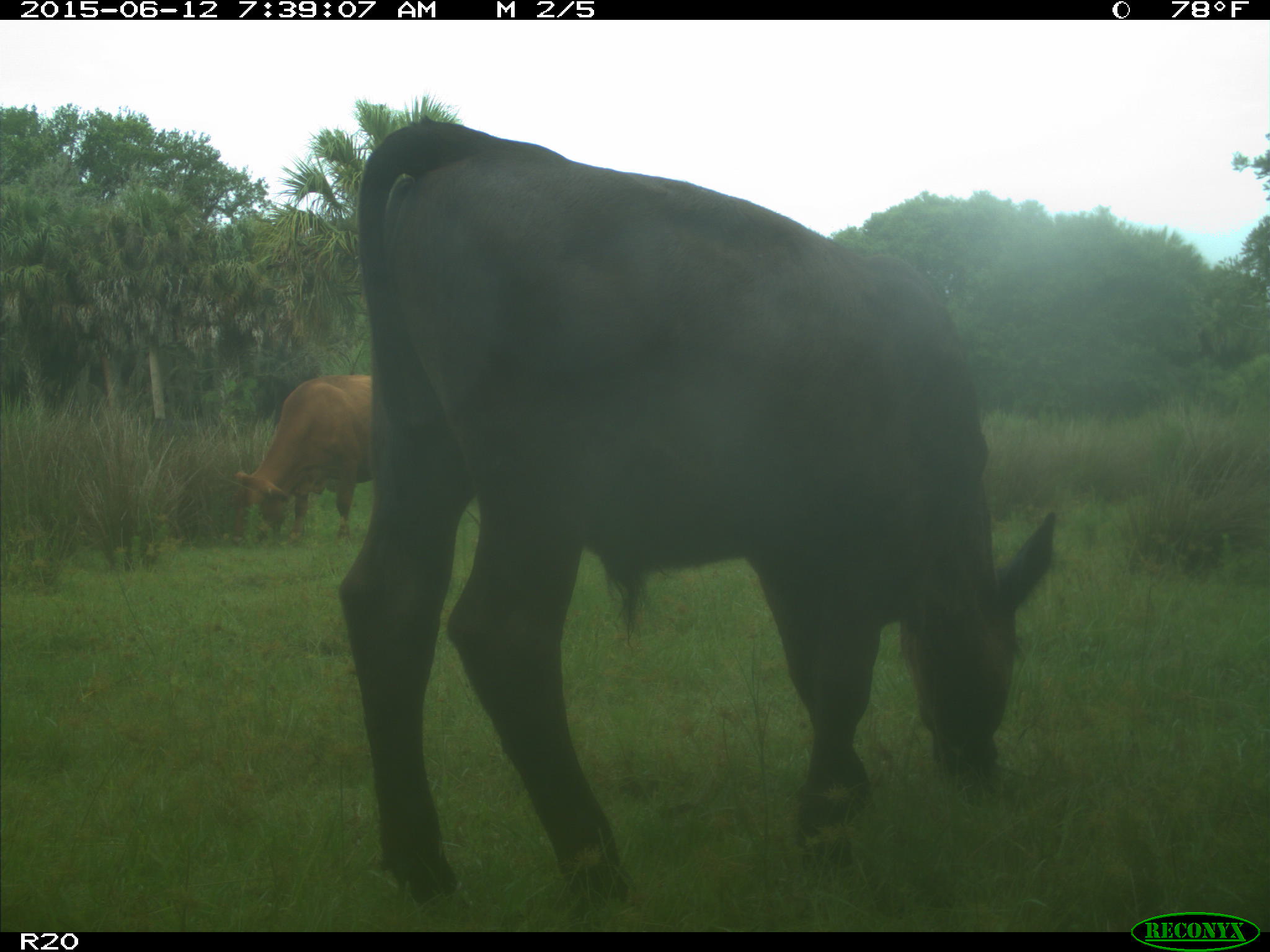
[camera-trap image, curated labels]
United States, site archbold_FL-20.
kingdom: Animalia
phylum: Chordata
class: Mammalia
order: Artiodactyla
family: Bovidae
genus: Bos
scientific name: Bos taurus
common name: domestic cow